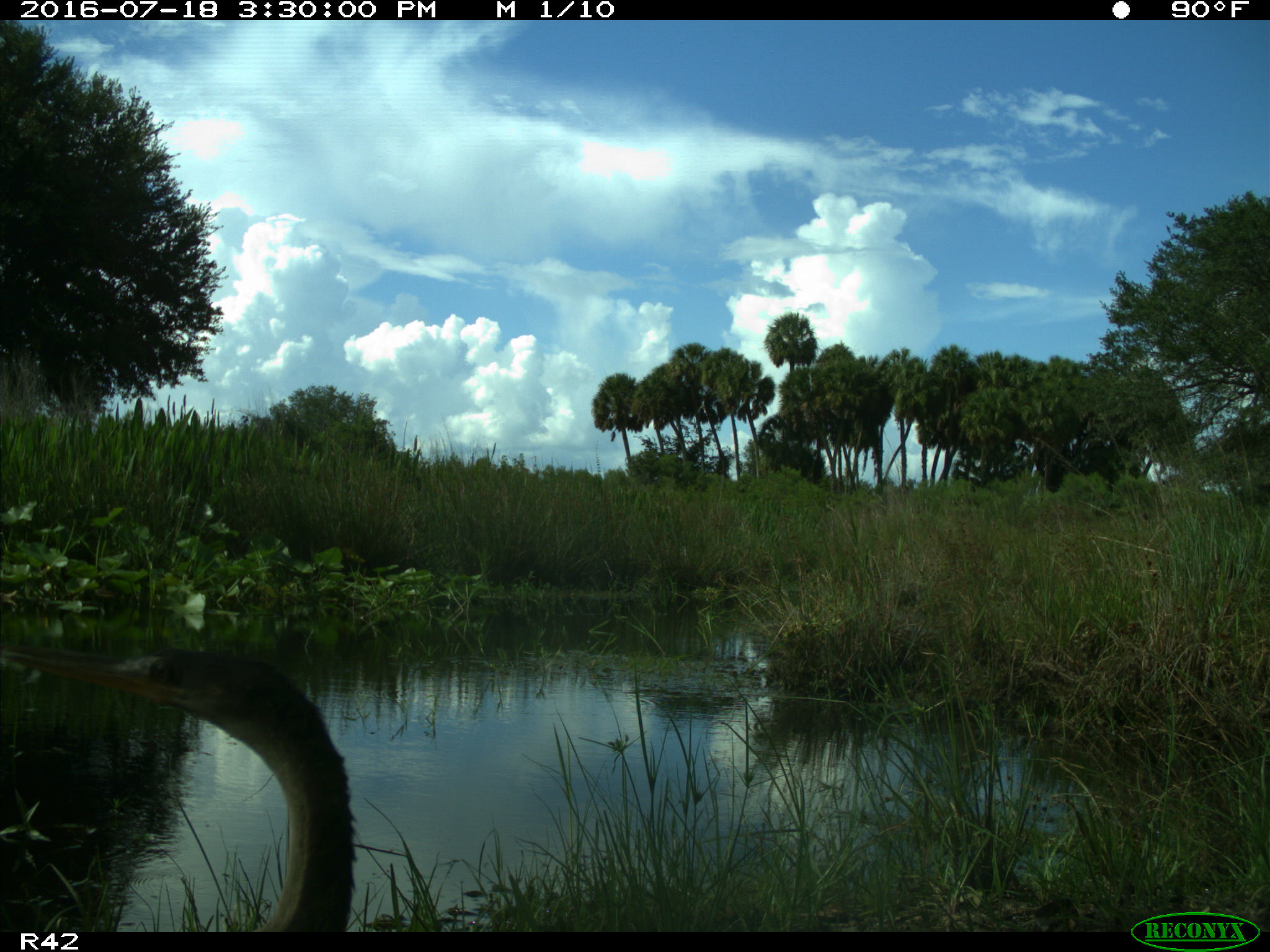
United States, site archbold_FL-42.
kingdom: Animalia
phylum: Chordata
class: Aves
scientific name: Aves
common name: birds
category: unidentified bird